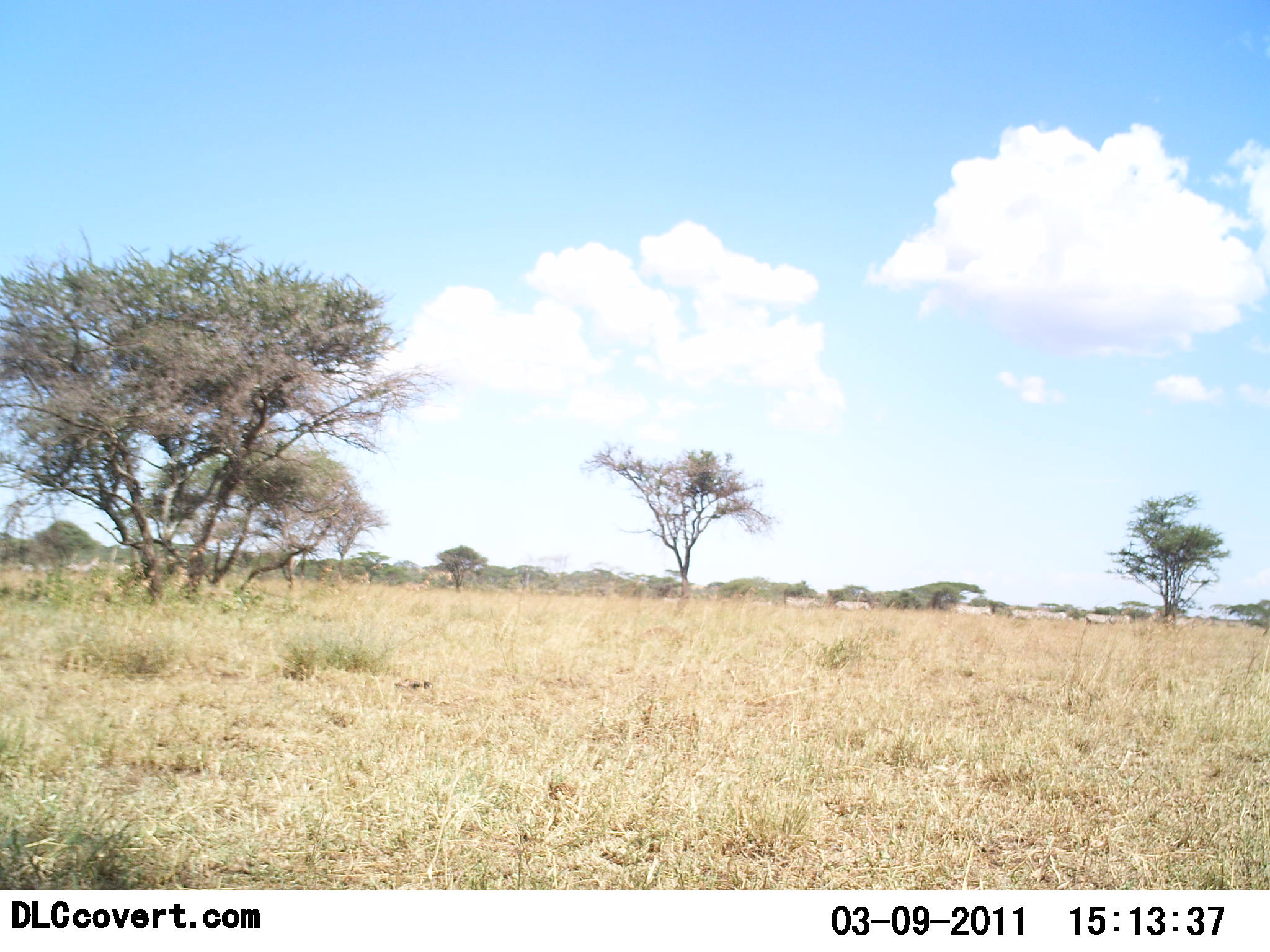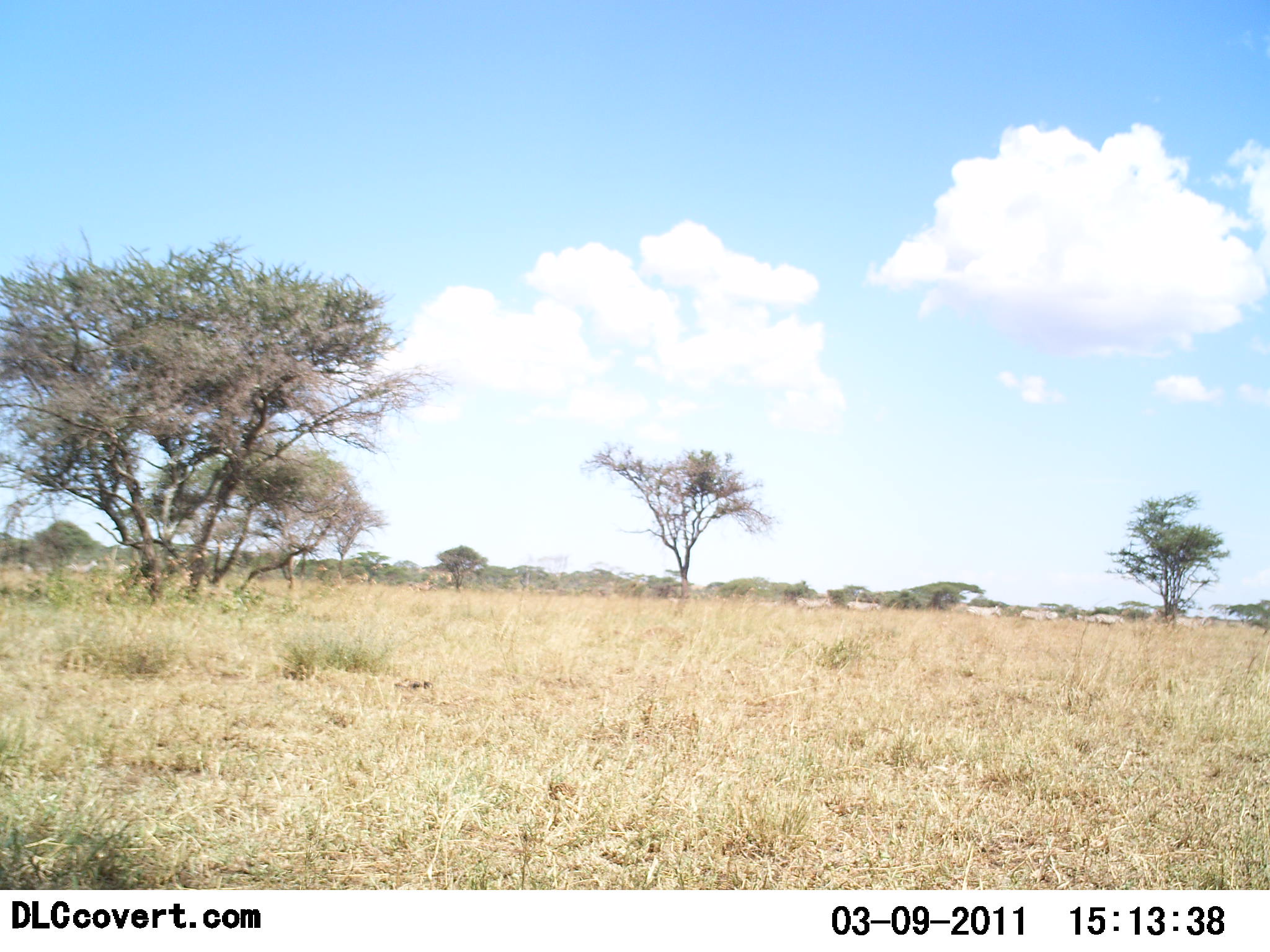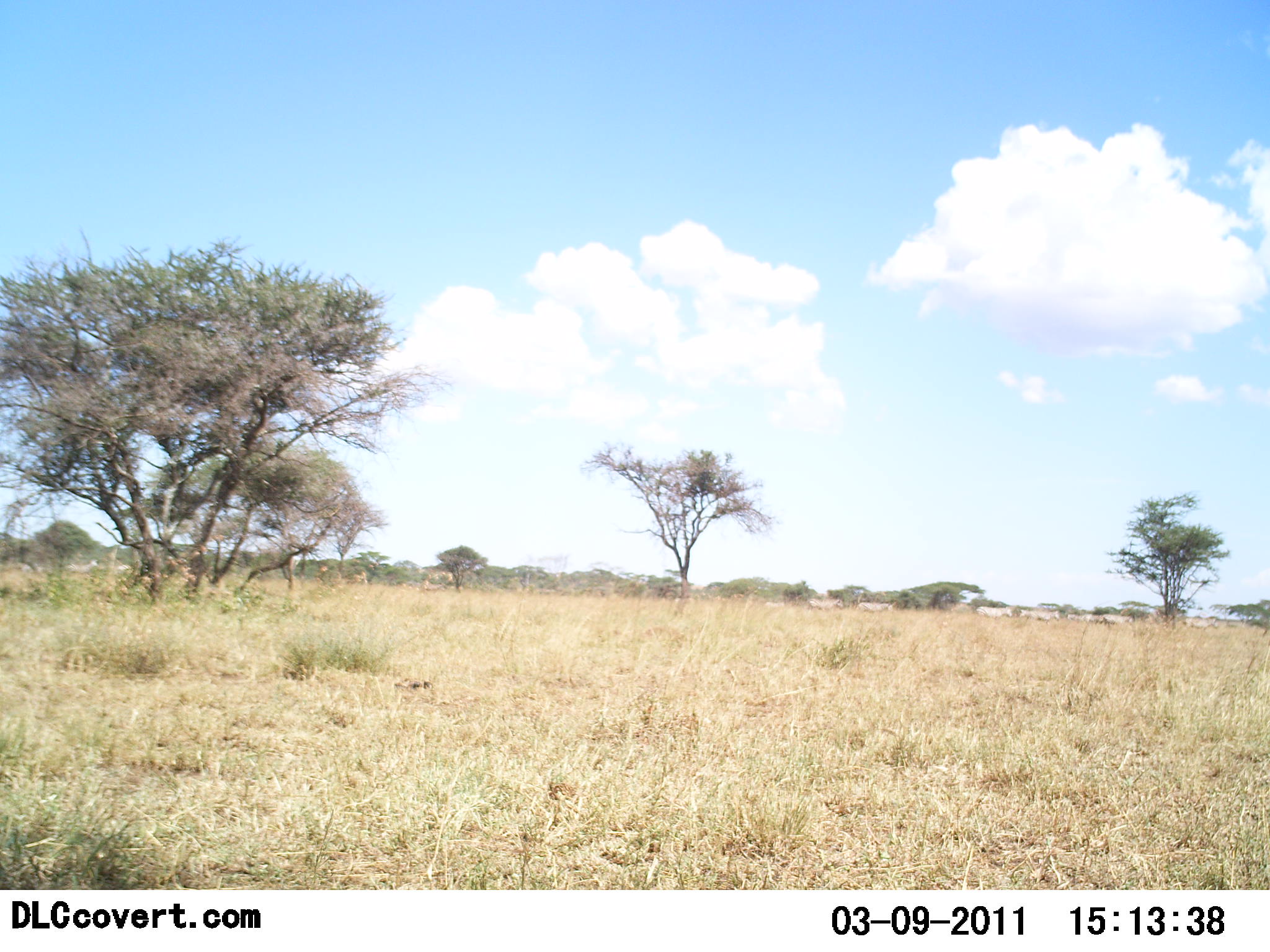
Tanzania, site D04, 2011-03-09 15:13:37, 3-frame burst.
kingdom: Animalia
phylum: Chordata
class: Mammalia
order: Perissodactyla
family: Equidae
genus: Equus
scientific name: Equus quagga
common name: plains zebra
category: zebra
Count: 11-50.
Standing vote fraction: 17%.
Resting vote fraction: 0%.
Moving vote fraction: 100%.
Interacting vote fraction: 0%.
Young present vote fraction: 0%.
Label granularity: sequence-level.